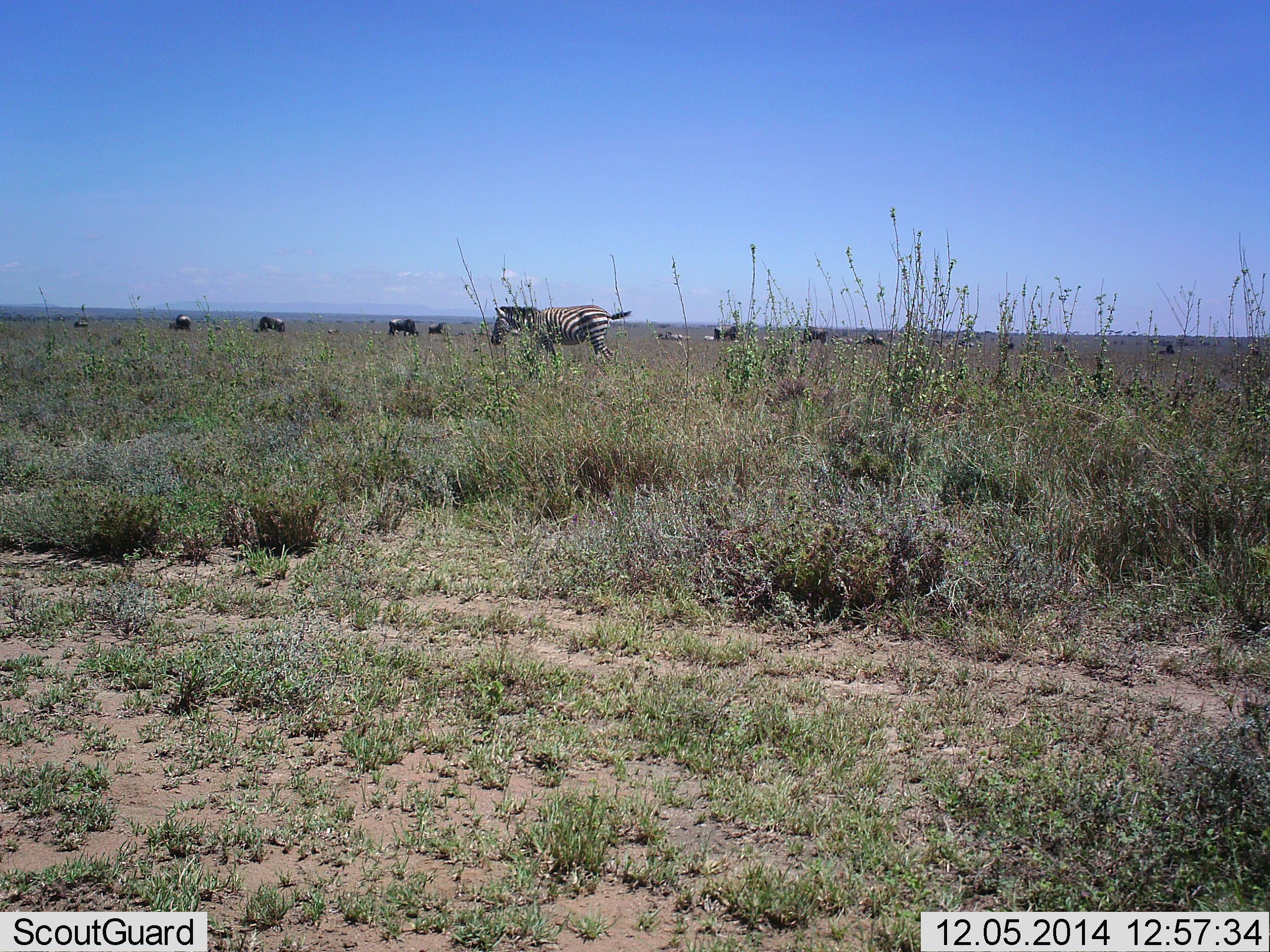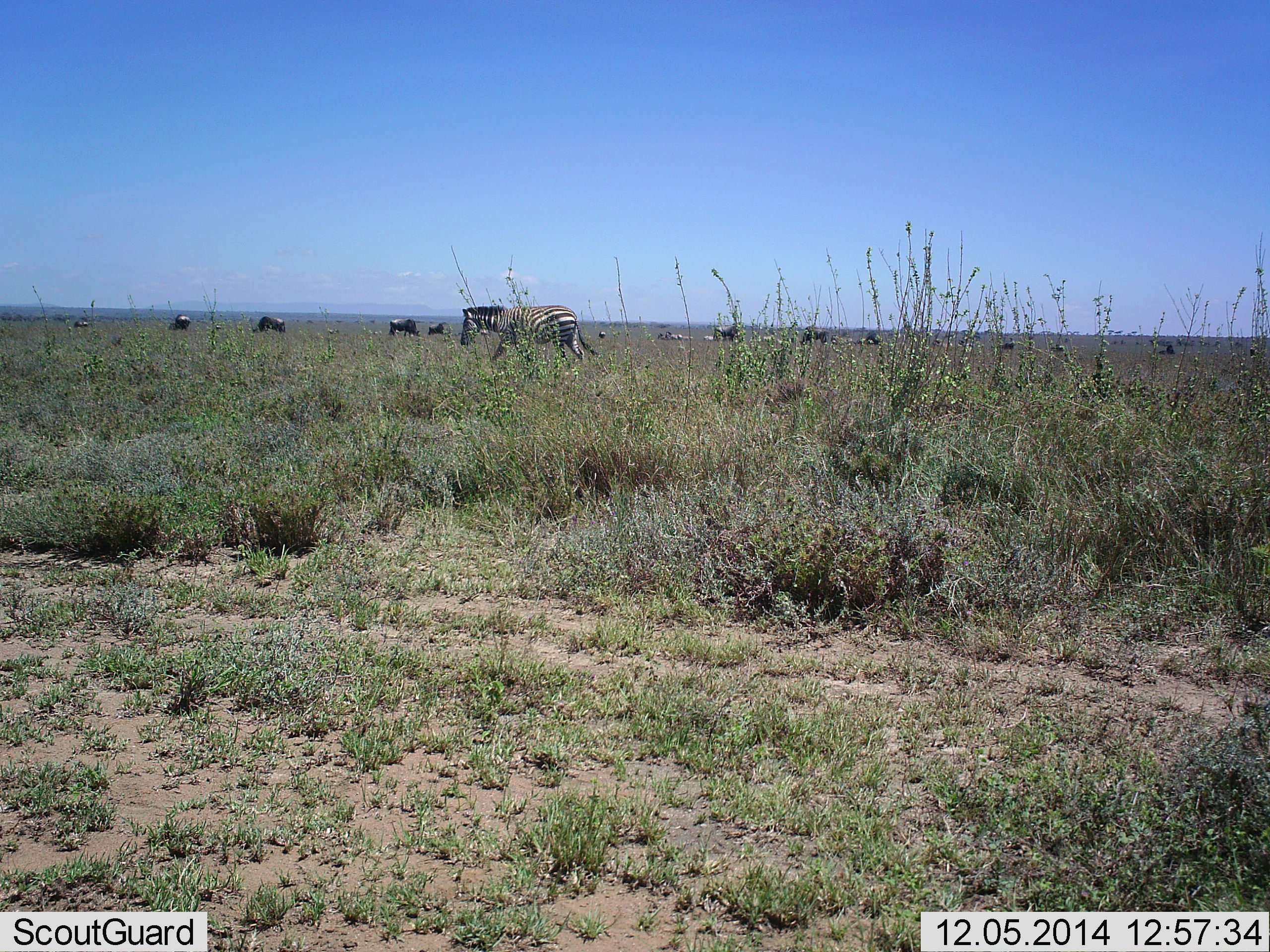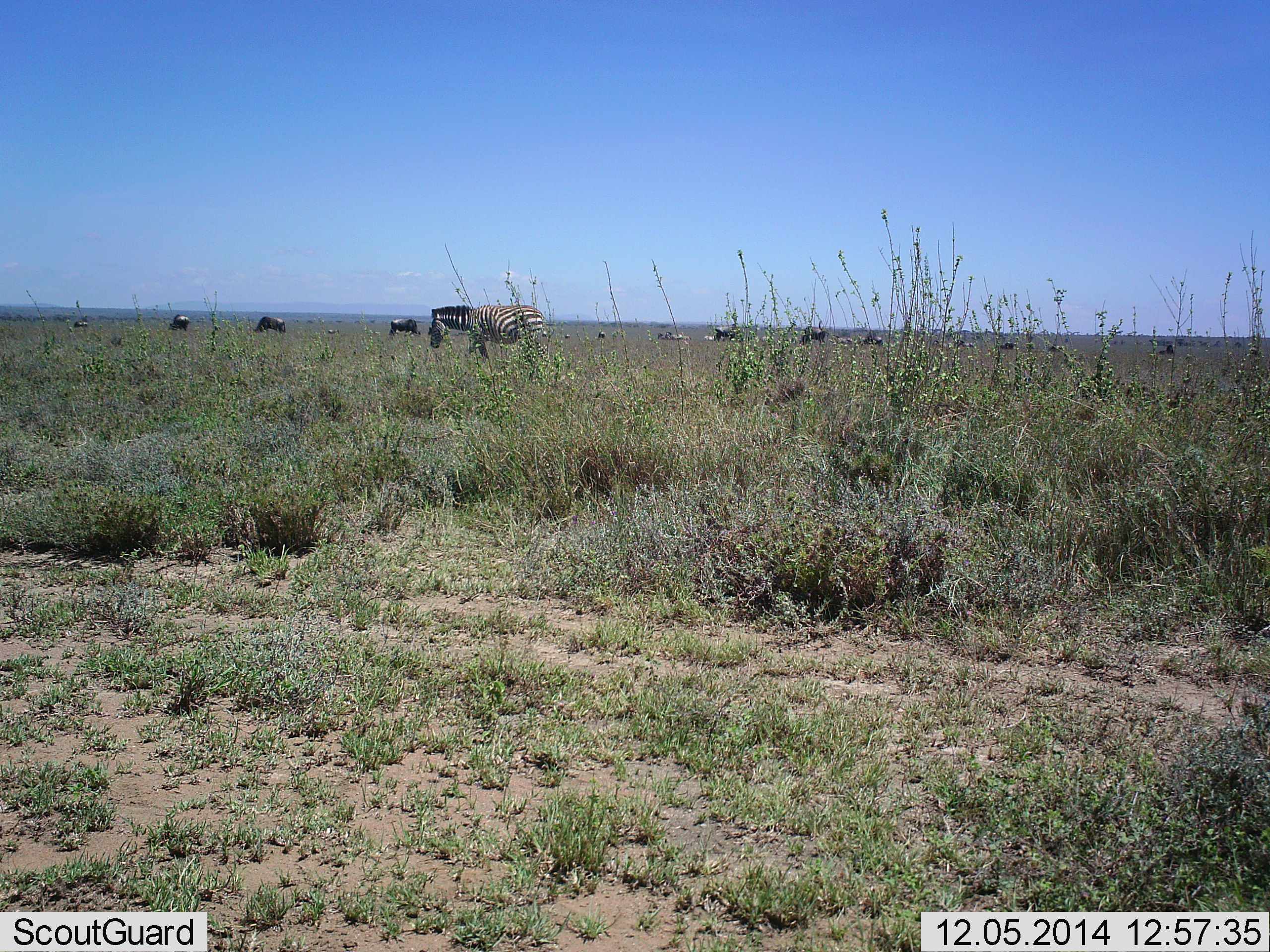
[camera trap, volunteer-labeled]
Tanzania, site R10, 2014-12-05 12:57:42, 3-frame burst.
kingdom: Animalia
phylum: Chordata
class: Mammalia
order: Artiodactyla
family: Bovidae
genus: Connochaetes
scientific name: Connochaetes taurinus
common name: blue wildebeest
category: wildebeest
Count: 10.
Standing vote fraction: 36%.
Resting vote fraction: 0%.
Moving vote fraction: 0%.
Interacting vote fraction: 0%.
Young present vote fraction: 0%.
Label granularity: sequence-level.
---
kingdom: Animalia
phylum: Chordata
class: Mammalia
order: Perissodactyla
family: Equidae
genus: Equus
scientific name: Equus quagga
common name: plains zebra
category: zebra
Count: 1.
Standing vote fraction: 24%.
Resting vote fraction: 0%.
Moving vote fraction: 88%.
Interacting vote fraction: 6%.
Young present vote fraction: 0%.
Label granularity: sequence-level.